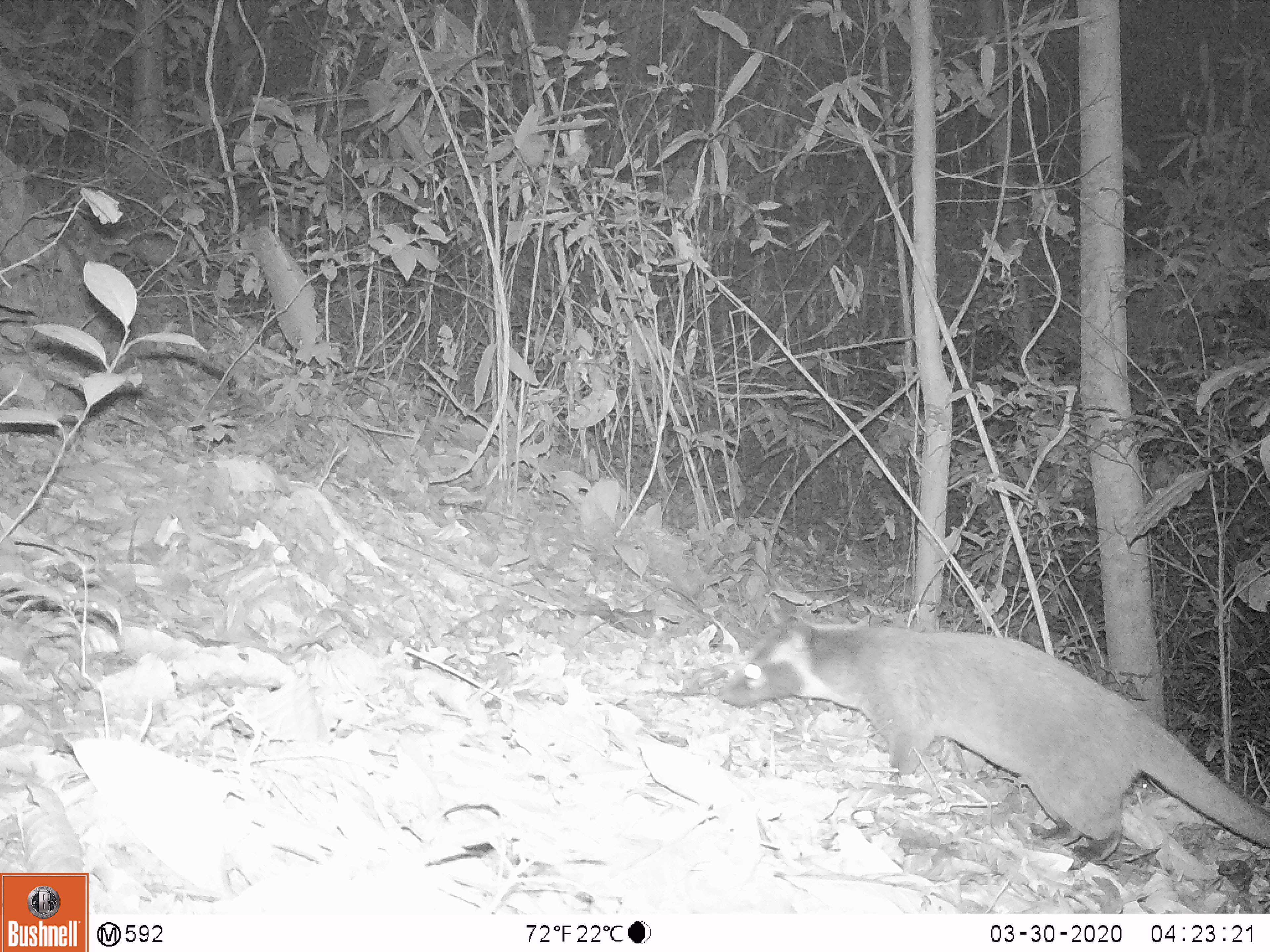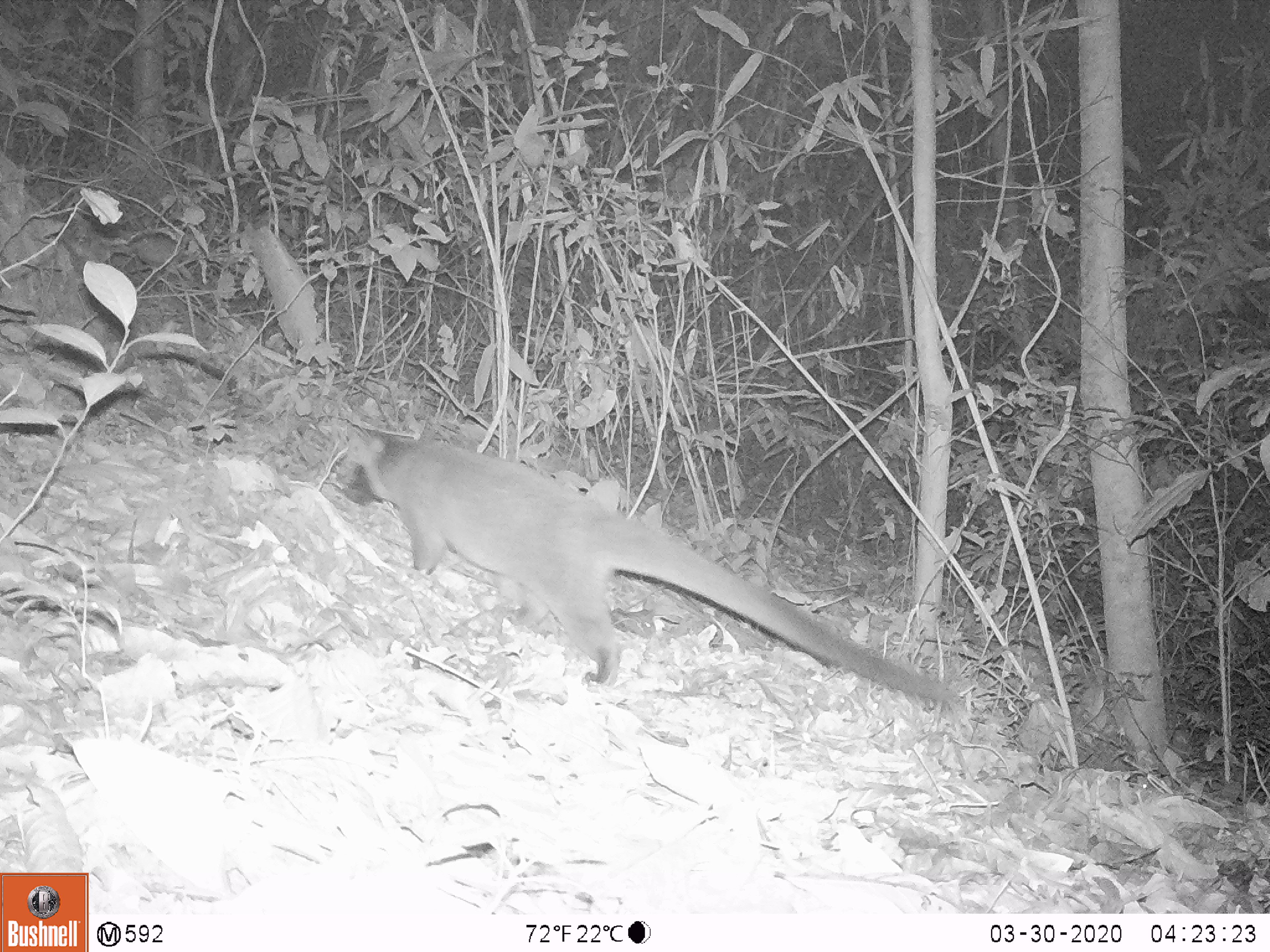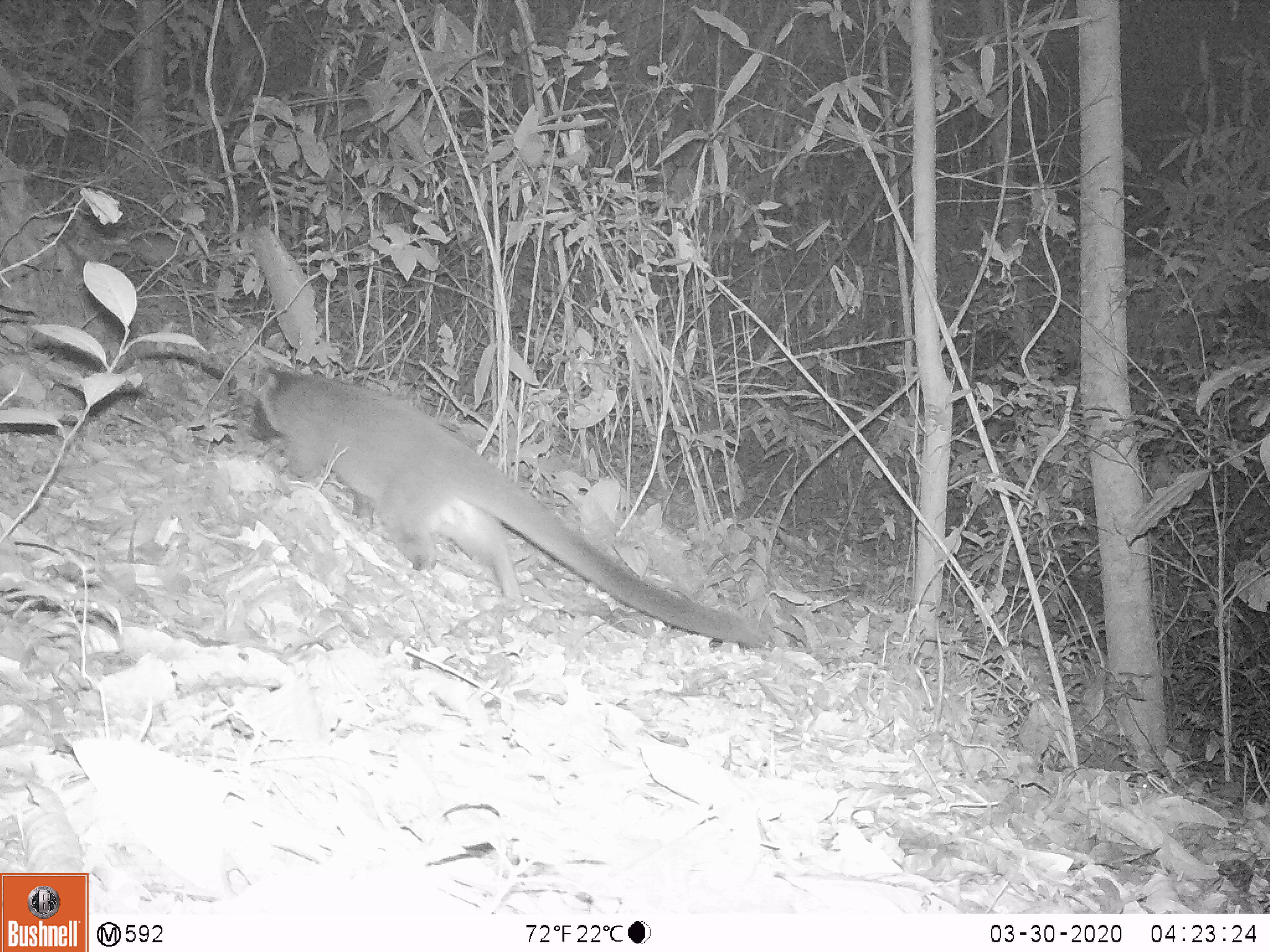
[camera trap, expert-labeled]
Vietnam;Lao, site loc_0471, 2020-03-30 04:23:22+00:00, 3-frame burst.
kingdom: Animalia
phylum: Chordata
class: Mammalia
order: Carnivora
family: Viverridae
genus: Paguma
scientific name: Paguma larvata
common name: masked palm civet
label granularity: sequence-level